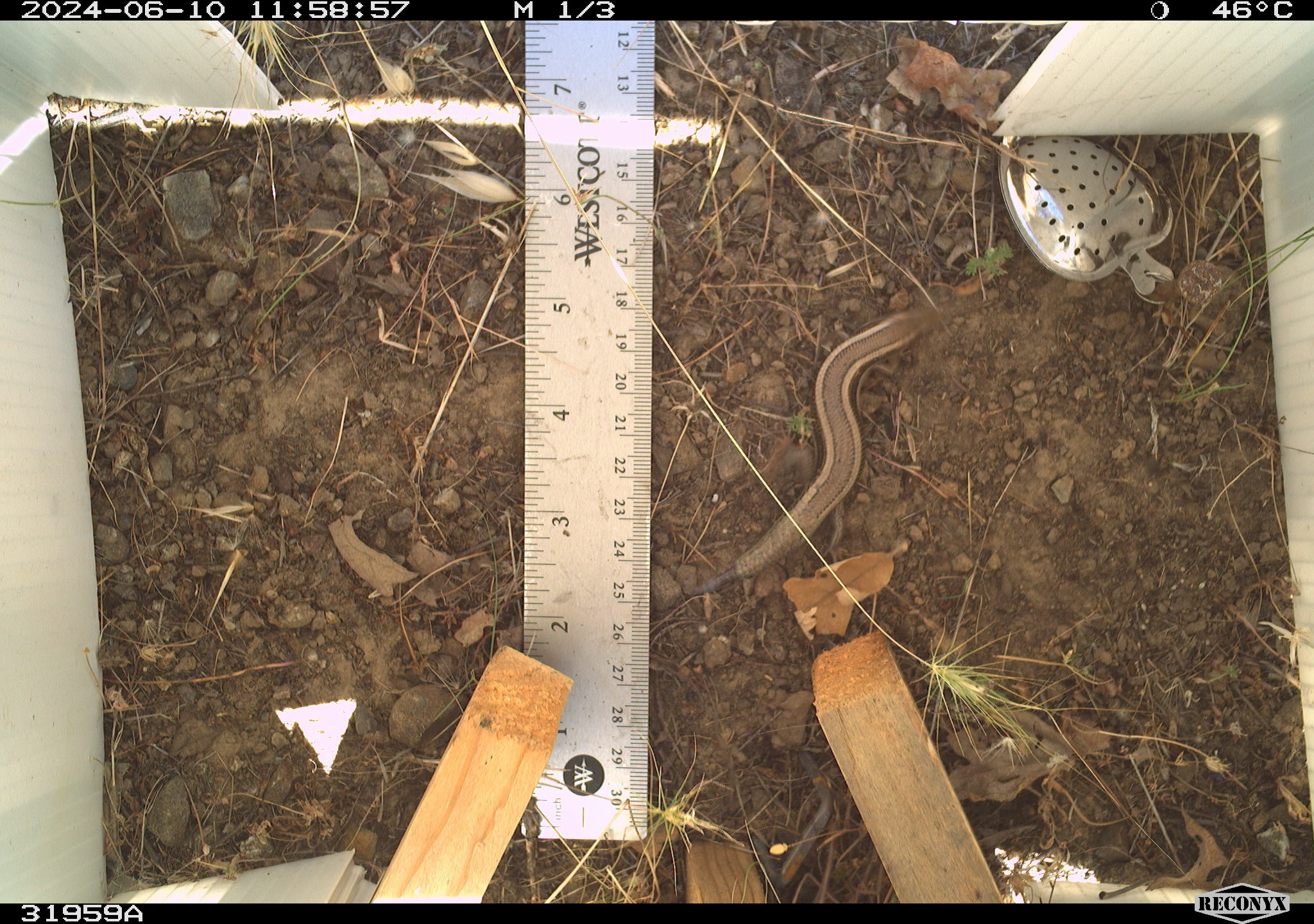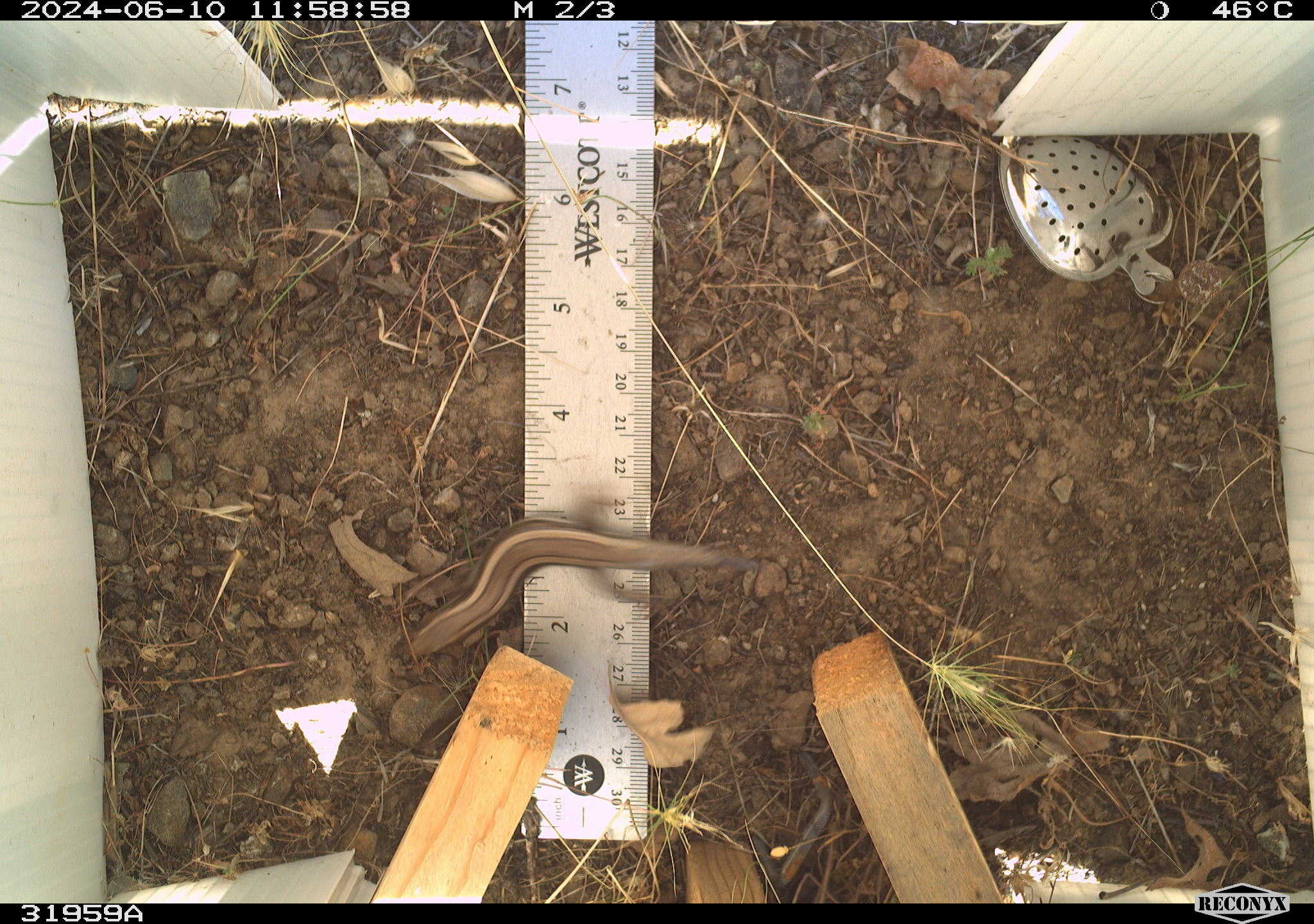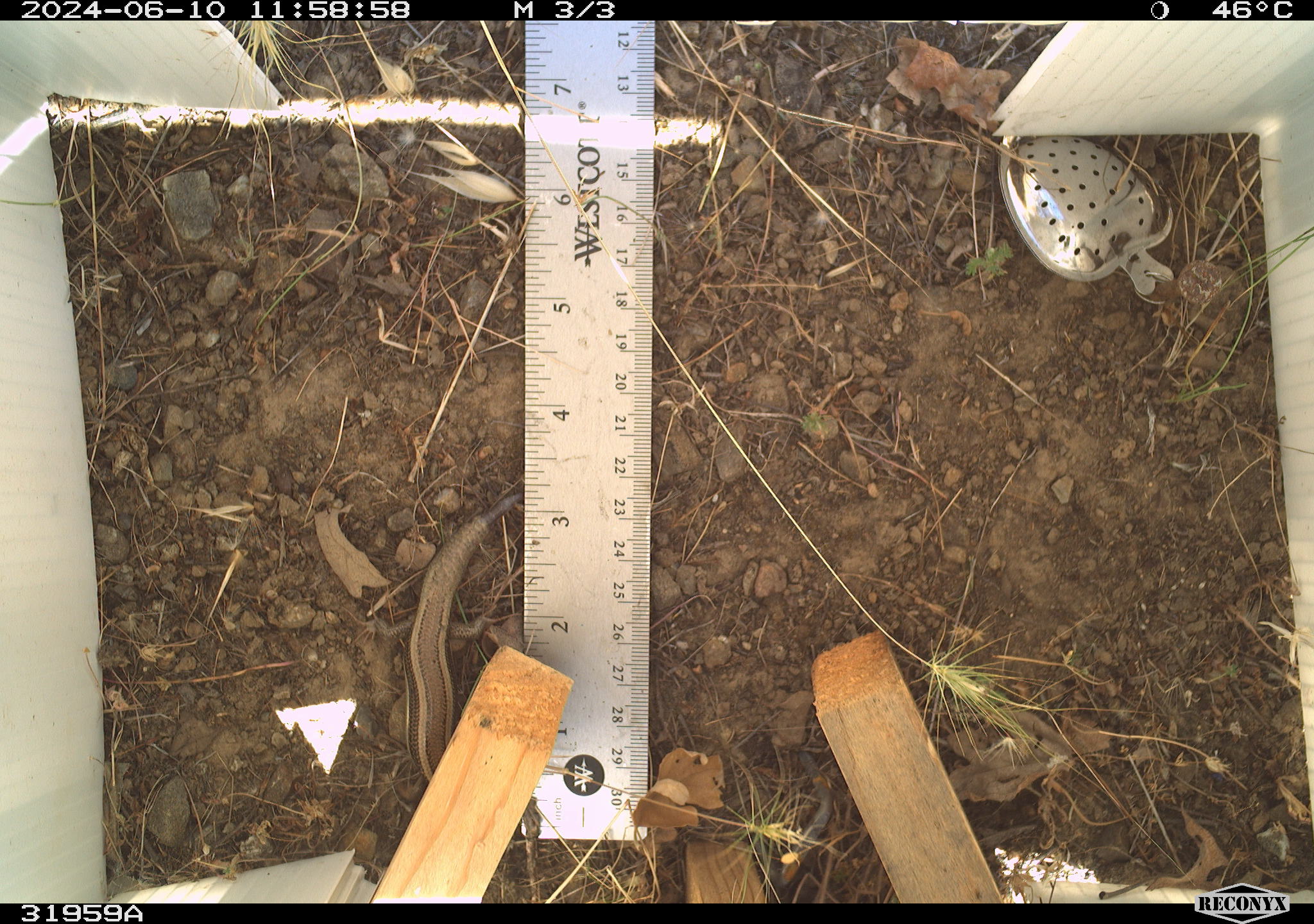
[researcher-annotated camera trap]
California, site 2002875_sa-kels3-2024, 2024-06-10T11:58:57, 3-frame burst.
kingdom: Animalia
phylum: Chordata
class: Reptilia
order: Squamata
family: Scincidae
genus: Plestiodon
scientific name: Plestiodon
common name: blue-tailed skinks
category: plestiodon species